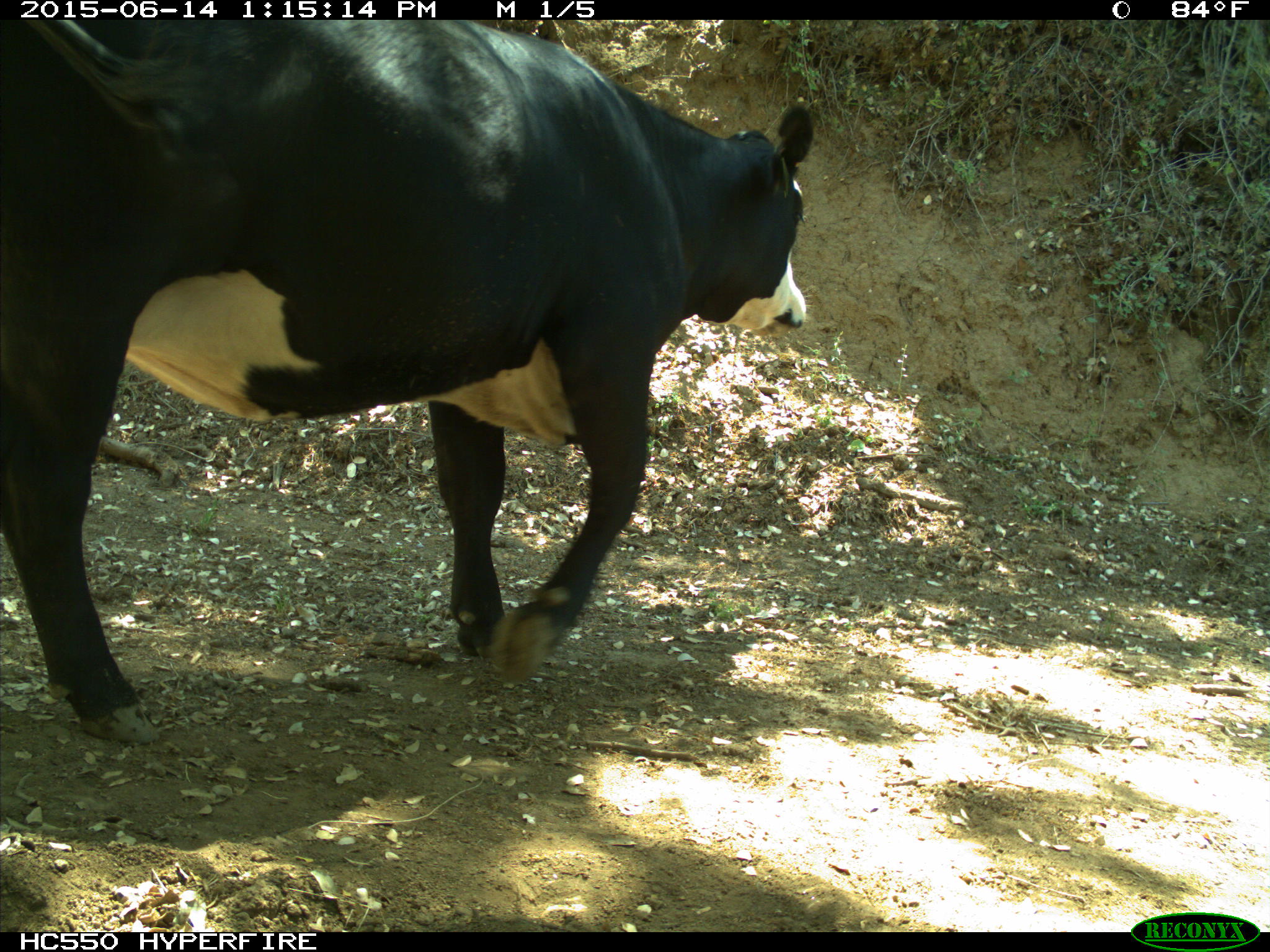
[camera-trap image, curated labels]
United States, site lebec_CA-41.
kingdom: Animalia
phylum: Chordata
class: Mammalia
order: Artiodactyla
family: Bovidae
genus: Bos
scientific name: Bos taurus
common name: domestic cow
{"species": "Bos taurus (domestic cow)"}